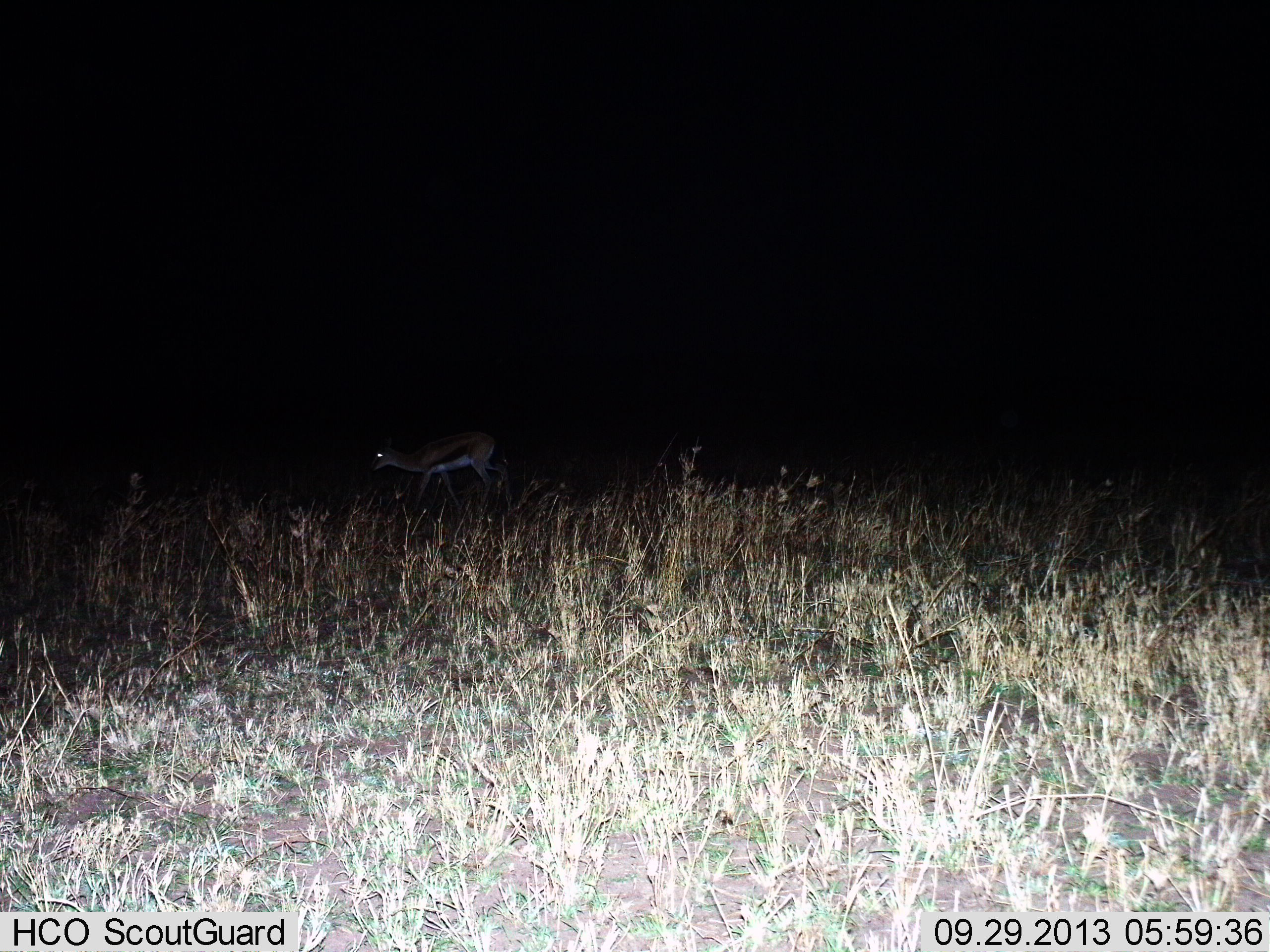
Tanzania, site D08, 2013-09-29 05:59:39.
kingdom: Animalia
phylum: Chordata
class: Mammalia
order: Artiodactyla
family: Bovidae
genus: Eudorcas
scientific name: Eudorcas thomsonii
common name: thomson's gazelle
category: gazellethomsons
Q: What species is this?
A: Gazellethomsons (thomson's gazelle) (Eudorcas thomsonii).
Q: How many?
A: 1.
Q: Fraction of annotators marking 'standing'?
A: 40%.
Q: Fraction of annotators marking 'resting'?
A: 0%.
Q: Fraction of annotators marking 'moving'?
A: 65%.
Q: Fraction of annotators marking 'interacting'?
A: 0%.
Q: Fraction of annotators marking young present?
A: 0%.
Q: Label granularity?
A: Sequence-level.